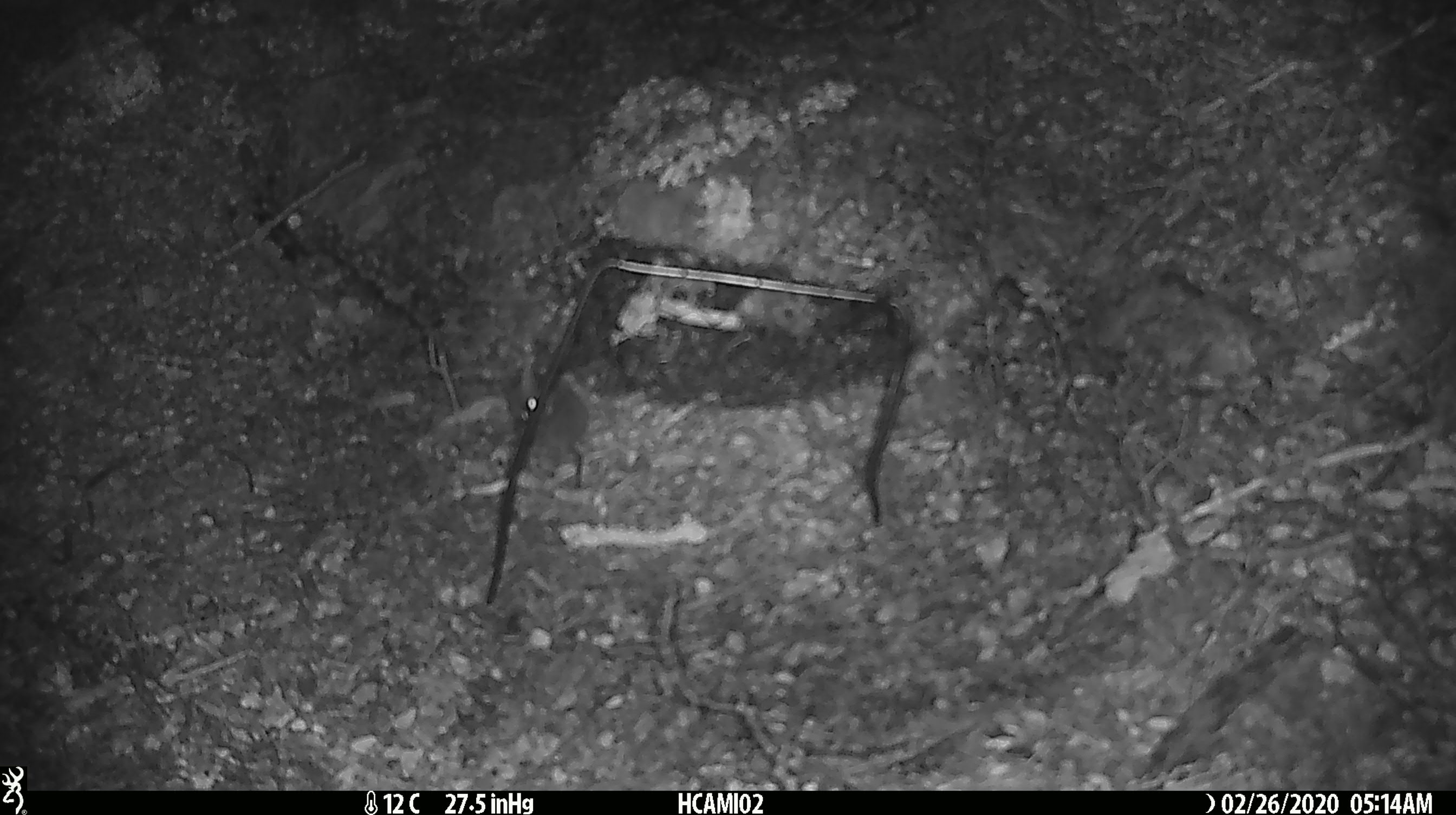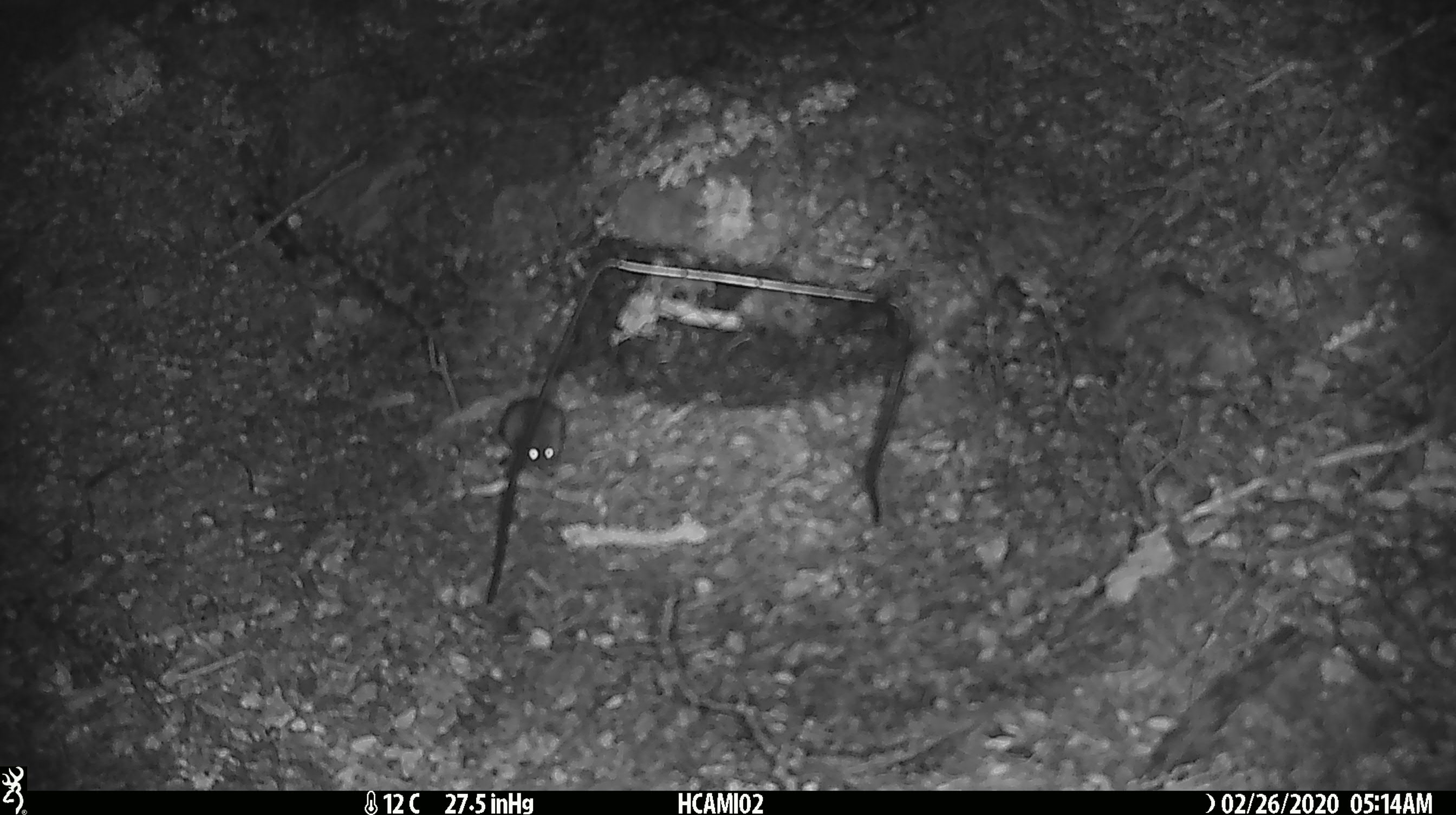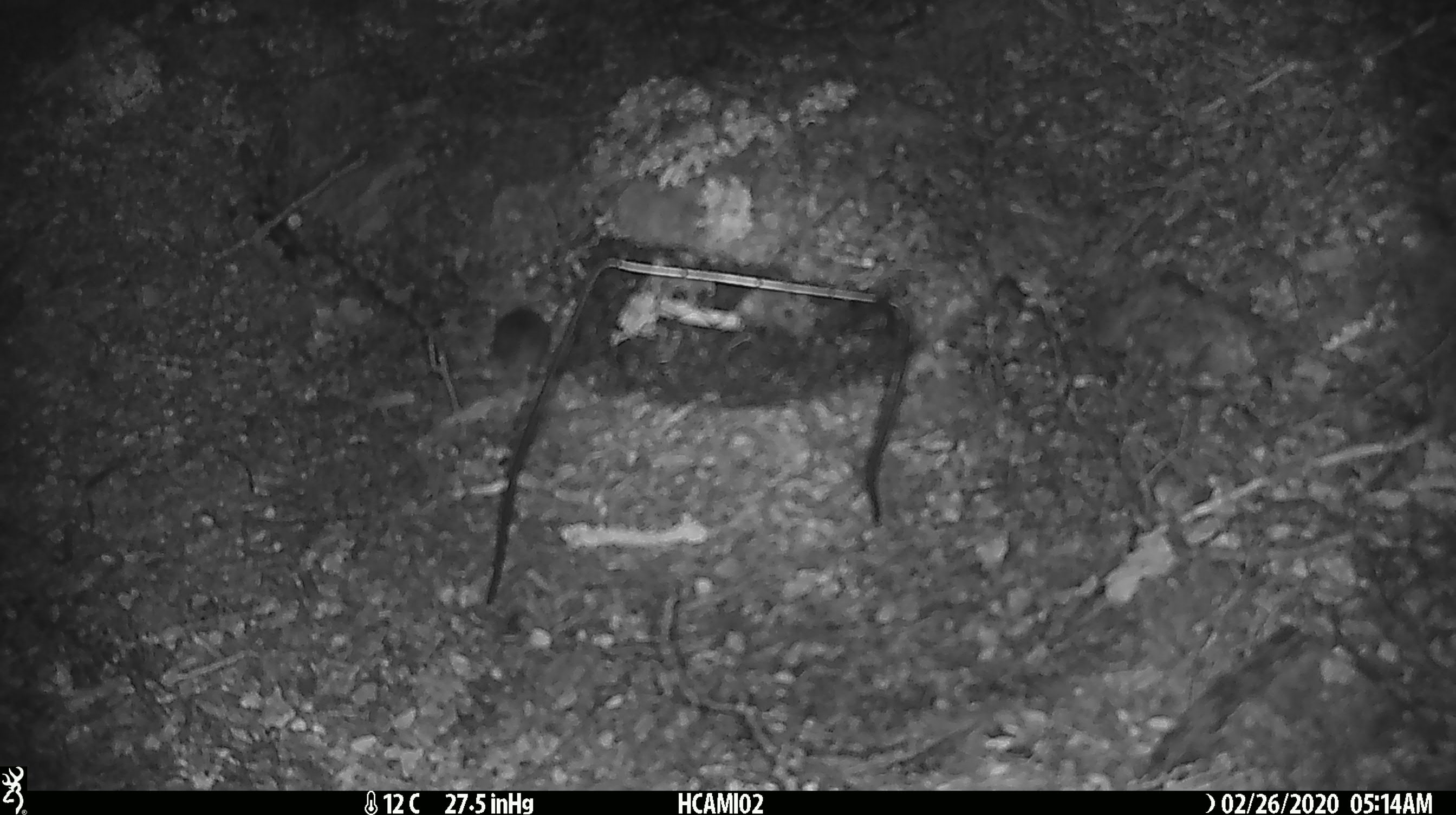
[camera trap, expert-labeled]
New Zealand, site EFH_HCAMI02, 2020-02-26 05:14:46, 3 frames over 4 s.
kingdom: Animalia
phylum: Chordata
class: Mammalia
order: Rodentia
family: Muridae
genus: Mus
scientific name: Mus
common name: mouse